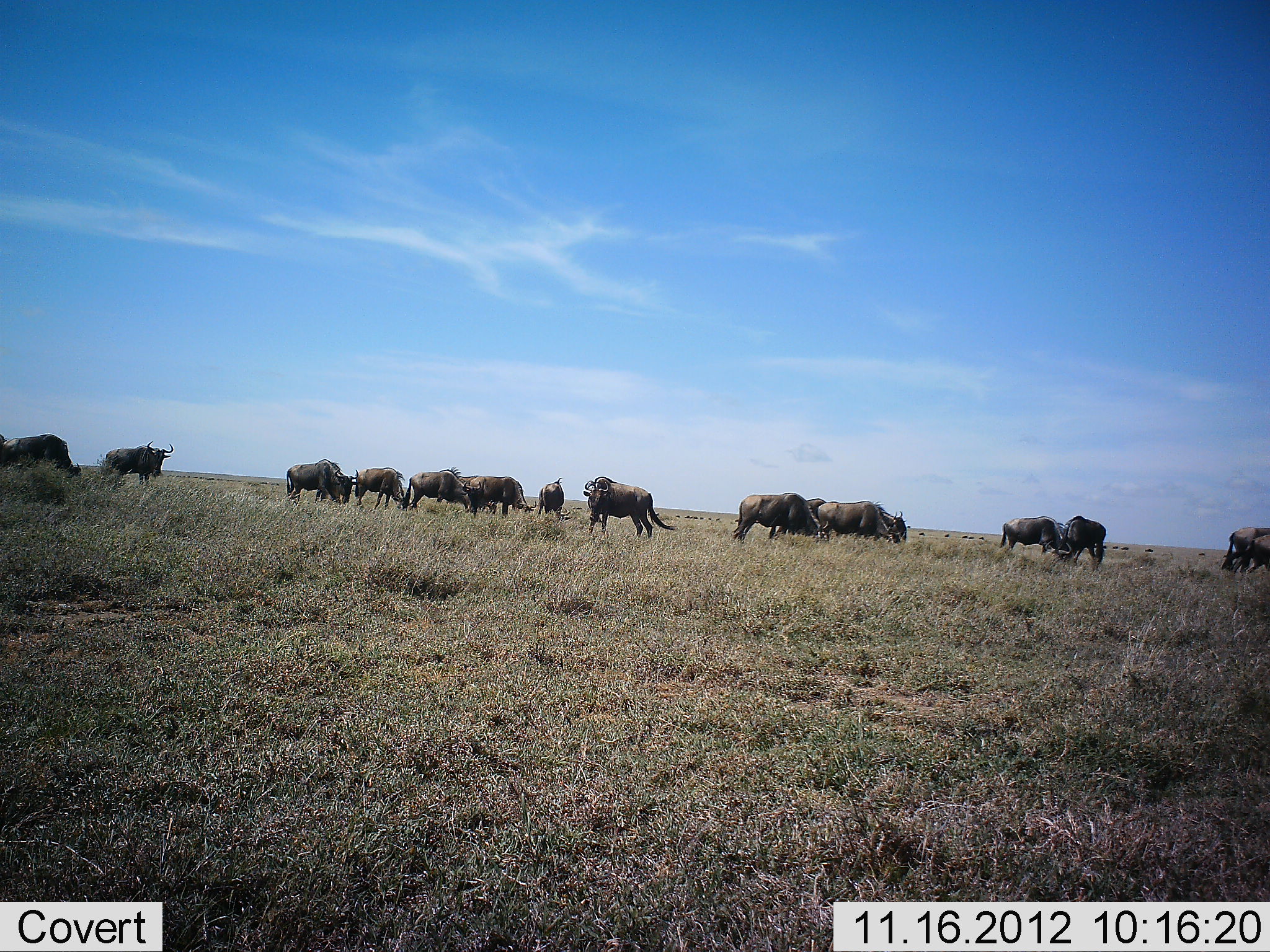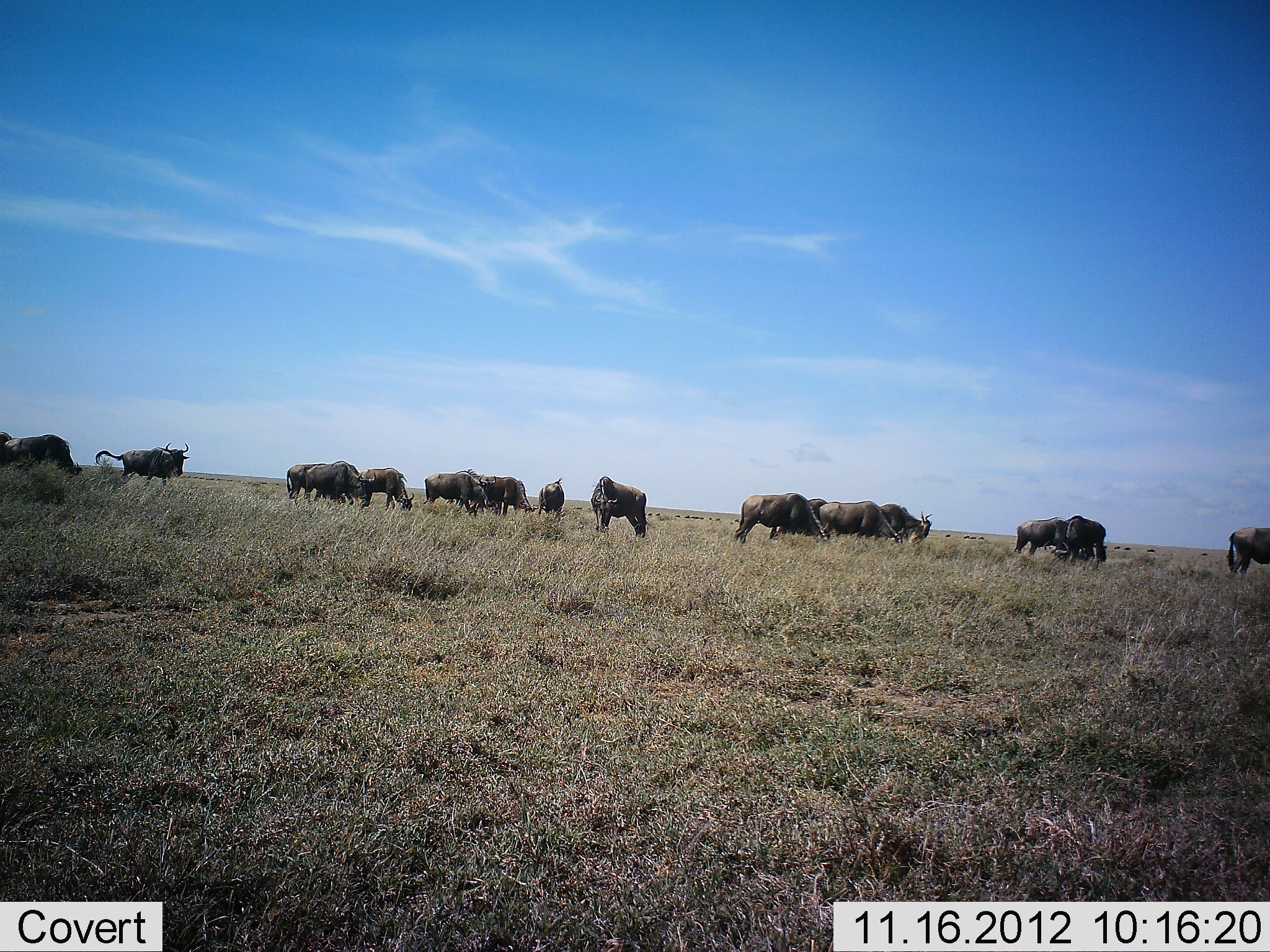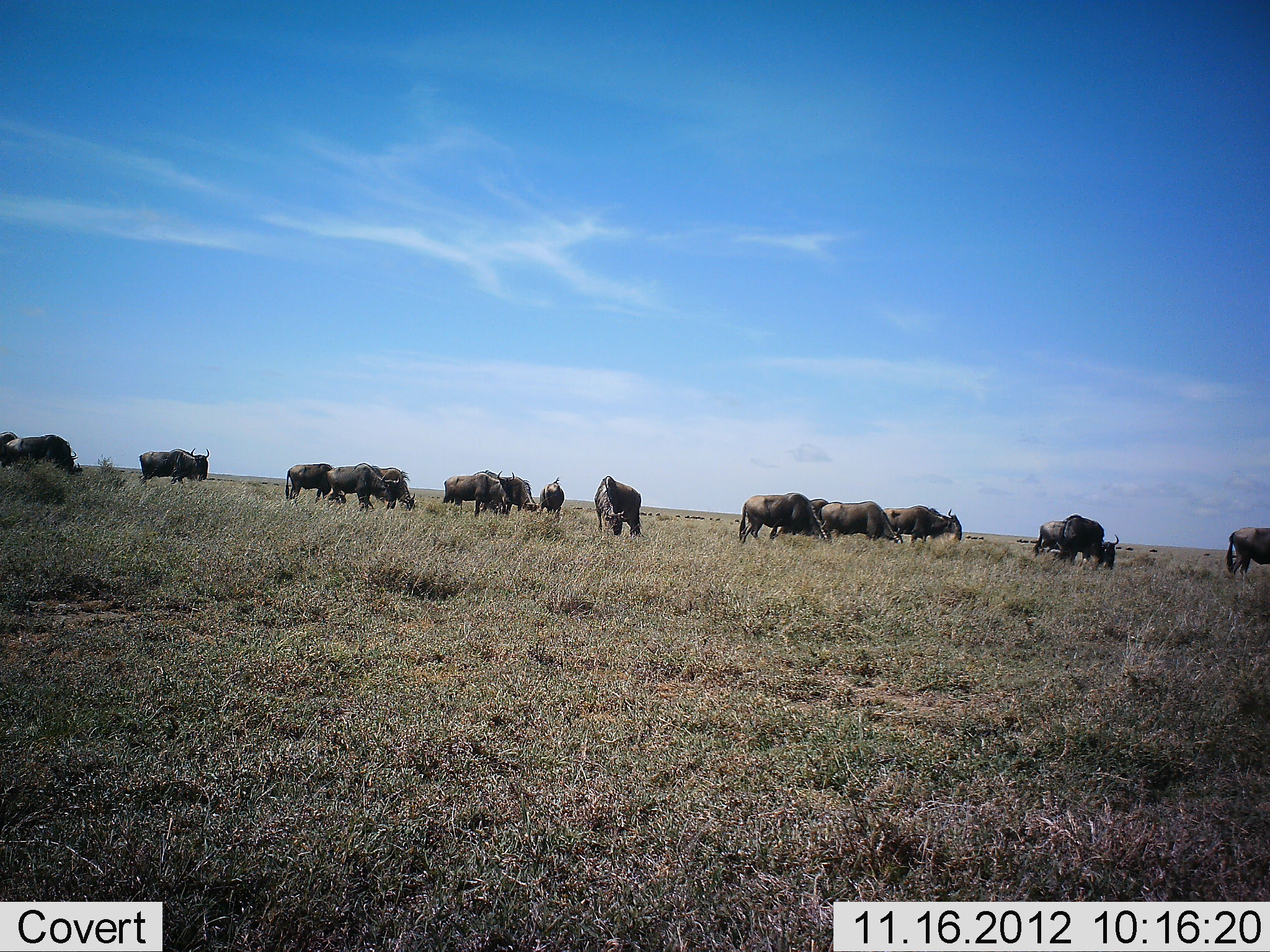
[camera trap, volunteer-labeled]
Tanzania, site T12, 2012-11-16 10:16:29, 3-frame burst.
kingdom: Animalia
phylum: Chordata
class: Mammalia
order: Artiodactyla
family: Bovidae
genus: Connochaetes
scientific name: Connochaetes taurinus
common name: blue wildebeest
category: wildebeest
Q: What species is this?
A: Wildebeest (blue wildebeest) (Connochaetes taurinus).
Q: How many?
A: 11-50.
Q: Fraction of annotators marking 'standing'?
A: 60%.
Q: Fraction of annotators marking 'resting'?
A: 0%.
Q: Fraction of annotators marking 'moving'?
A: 70%.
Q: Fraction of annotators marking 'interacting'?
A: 10%.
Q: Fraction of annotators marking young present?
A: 0%.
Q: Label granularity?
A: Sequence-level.